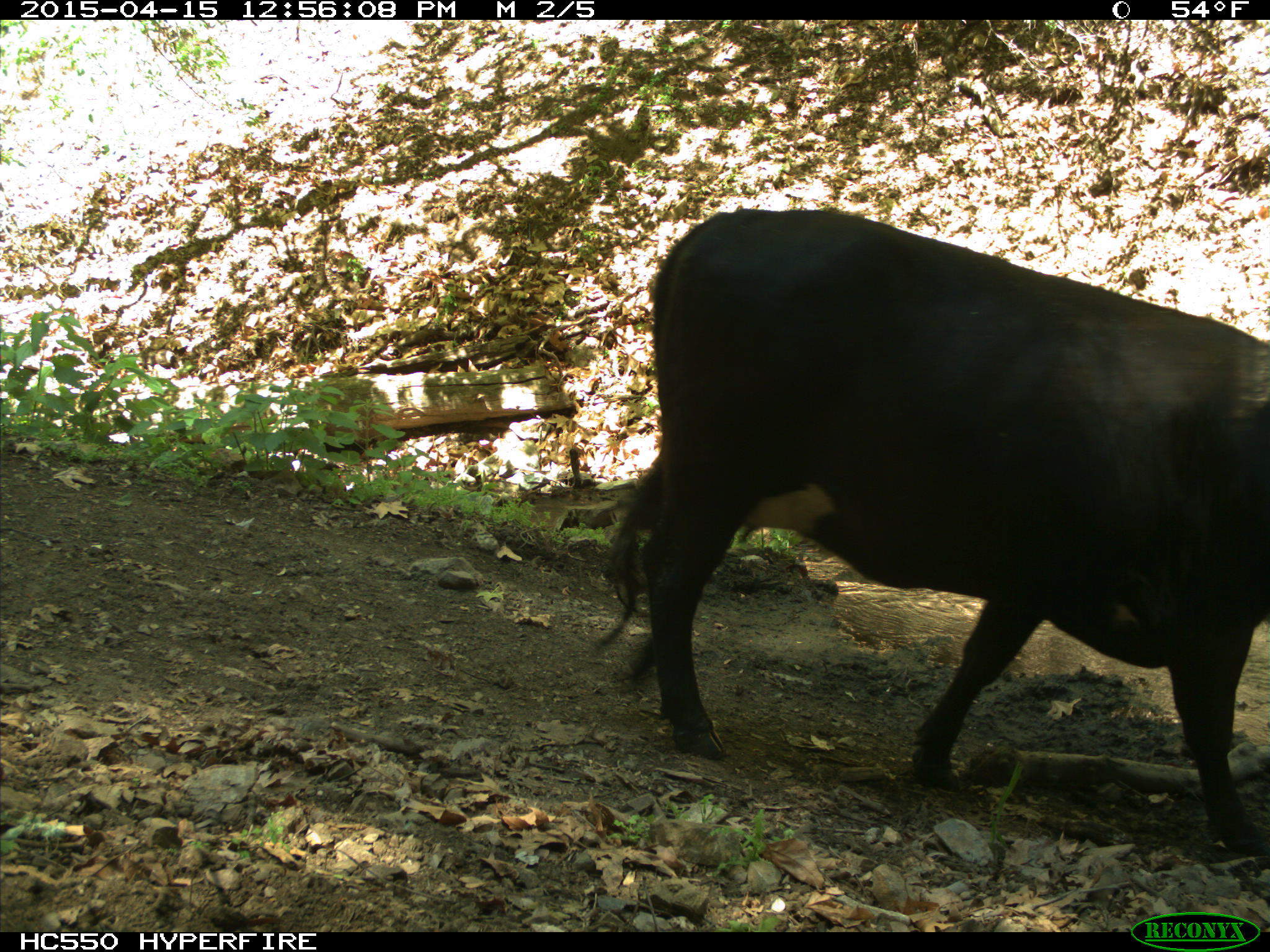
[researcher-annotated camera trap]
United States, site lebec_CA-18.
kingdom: Animalia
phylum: Chordata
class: Mammalia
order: Artiodactyla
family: Bovidae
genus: Bos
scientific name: Bos taurus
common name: domestic cow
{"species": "Bos taurus (domestic cow)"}